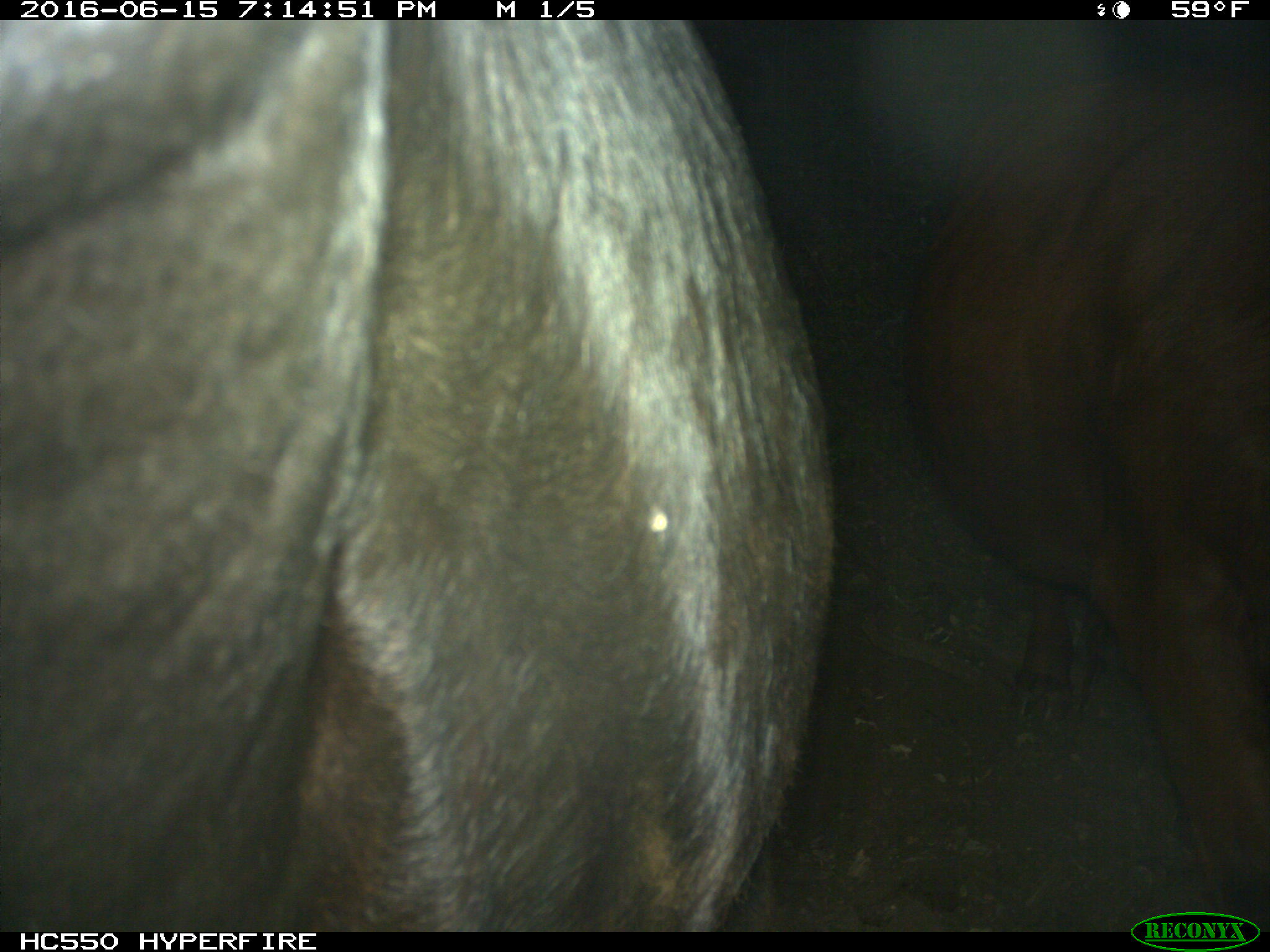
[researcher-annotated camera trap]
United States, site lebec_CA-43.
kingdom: Animalia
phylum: Chordata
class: Mammalia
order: Artiodactyla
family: Bovidae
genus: Bos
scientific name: Bos taurus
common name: domestic cow